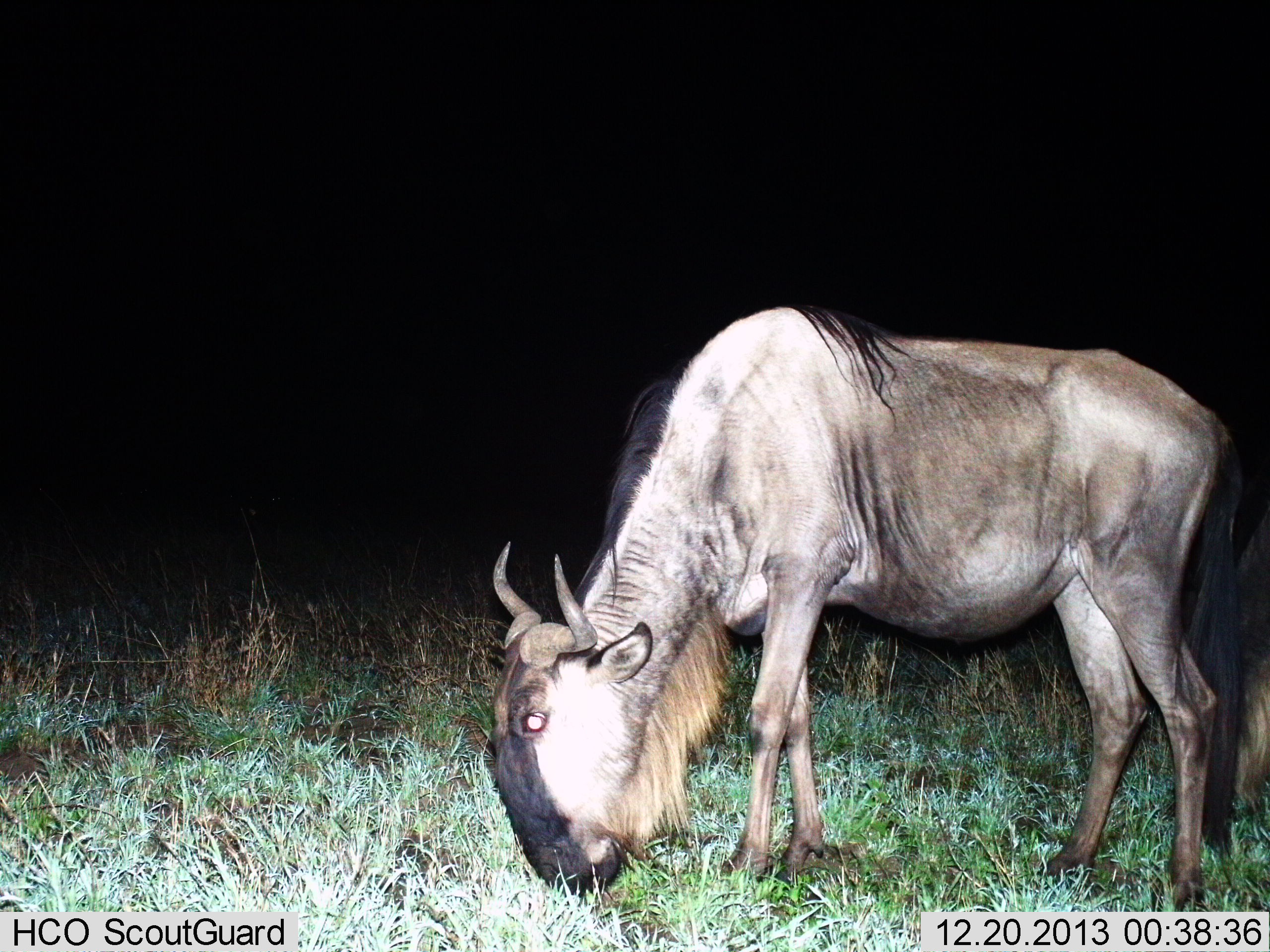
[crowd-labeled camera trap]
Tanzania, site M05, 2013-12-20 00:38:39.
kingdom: Animalia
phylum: Chordata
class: Mammalia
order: Artiodactyla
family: Bovidae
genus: Connochaetes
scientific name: Connochaetes taurinus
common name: blue wildebeest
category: wildebeest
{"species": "wildebeest (blue wildebeest) (Connochaetes taurinus)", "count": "1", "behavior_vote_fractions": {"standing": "30%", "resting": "0%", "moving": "0%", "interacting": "0%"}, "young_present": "0%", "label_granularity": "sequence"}